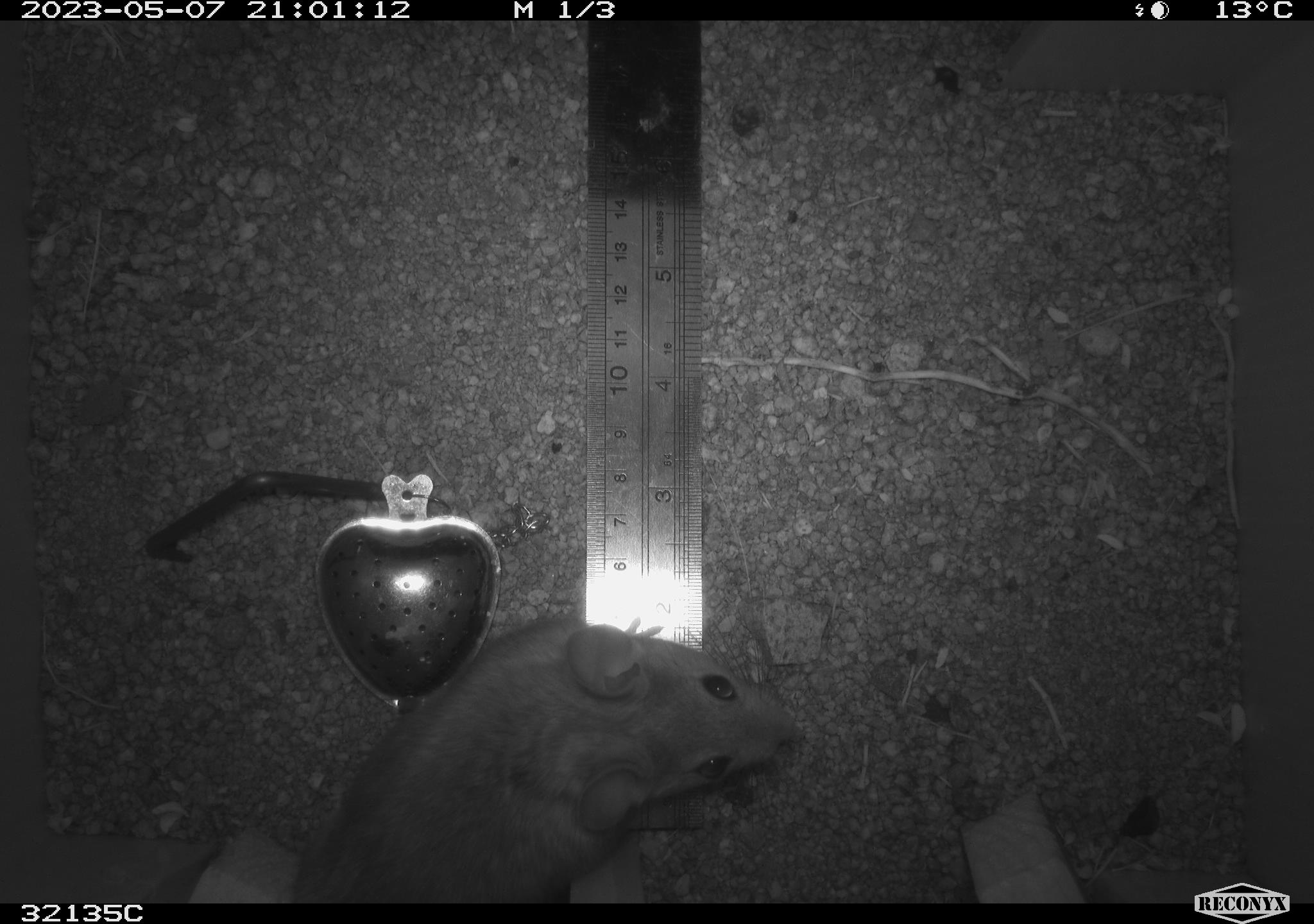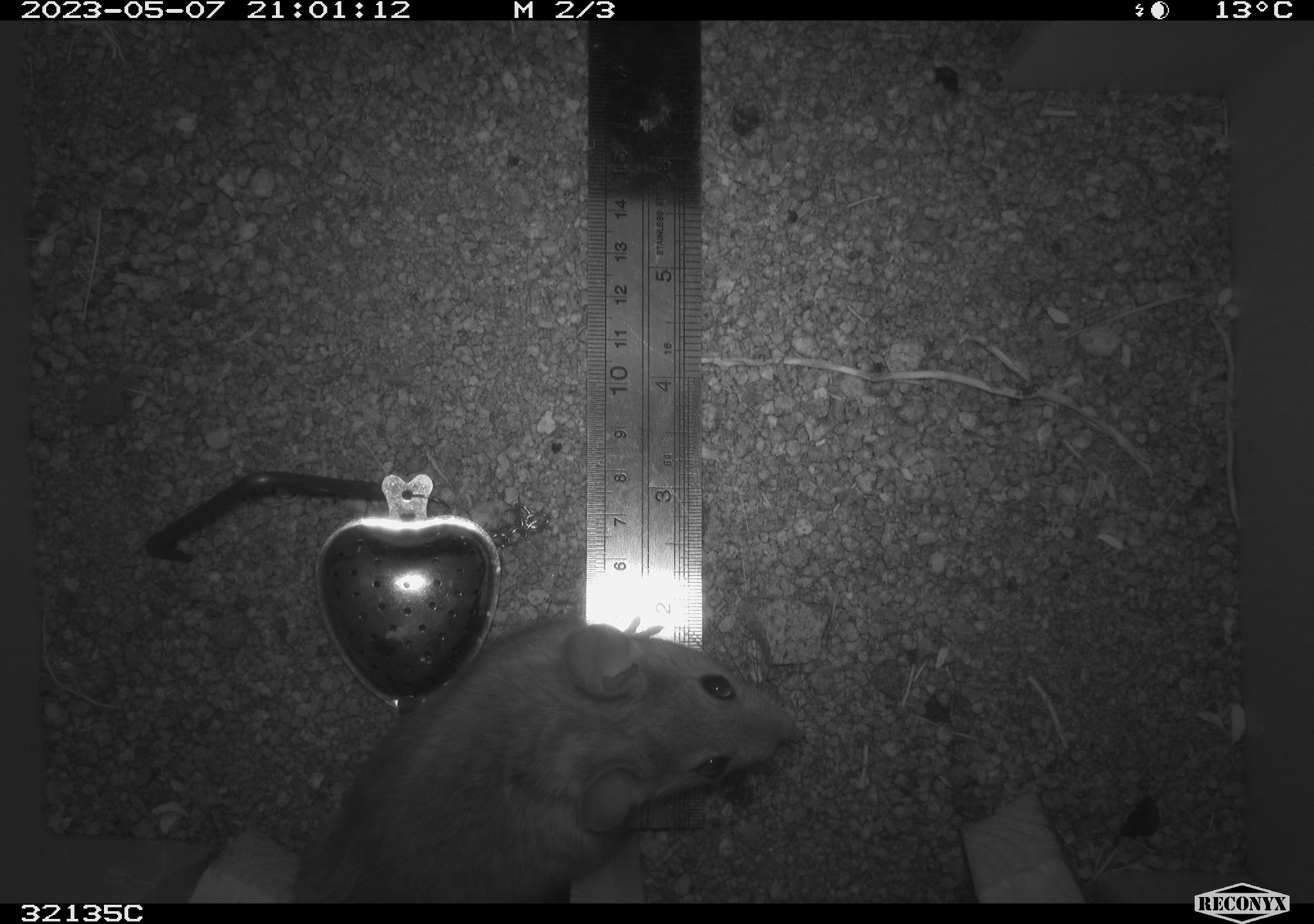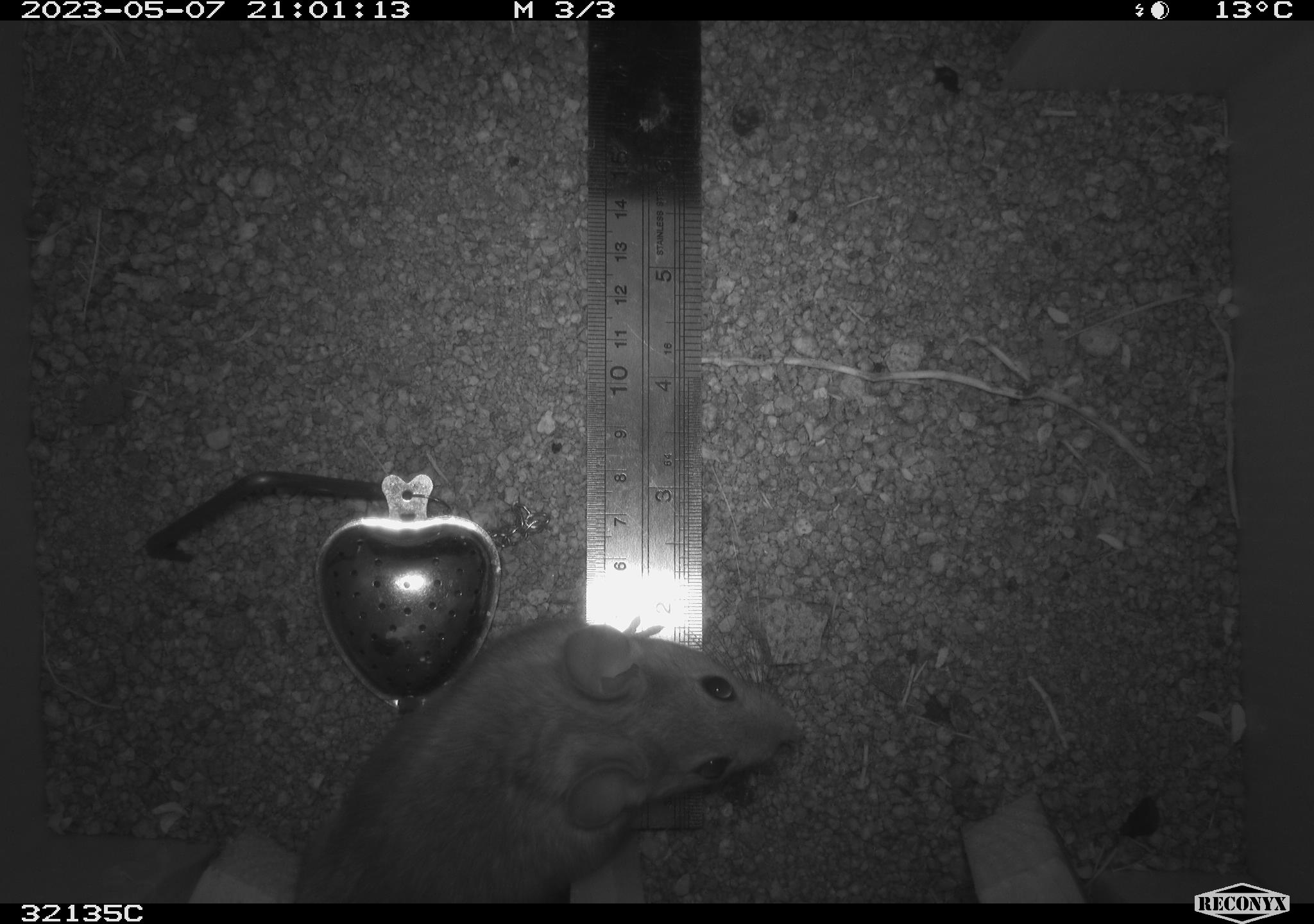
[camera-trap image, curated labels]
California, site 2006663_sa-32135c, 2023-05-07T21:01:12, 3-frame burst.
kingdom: Animalia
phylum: Chordata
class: Mammalia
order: Rodentia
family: Cricetidae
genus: Neotoma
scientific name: Neotoma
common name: pack rat or woodrat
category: neotoma species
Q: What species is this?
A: Neotoma species (pack rat or woodrat) (Neotoma).